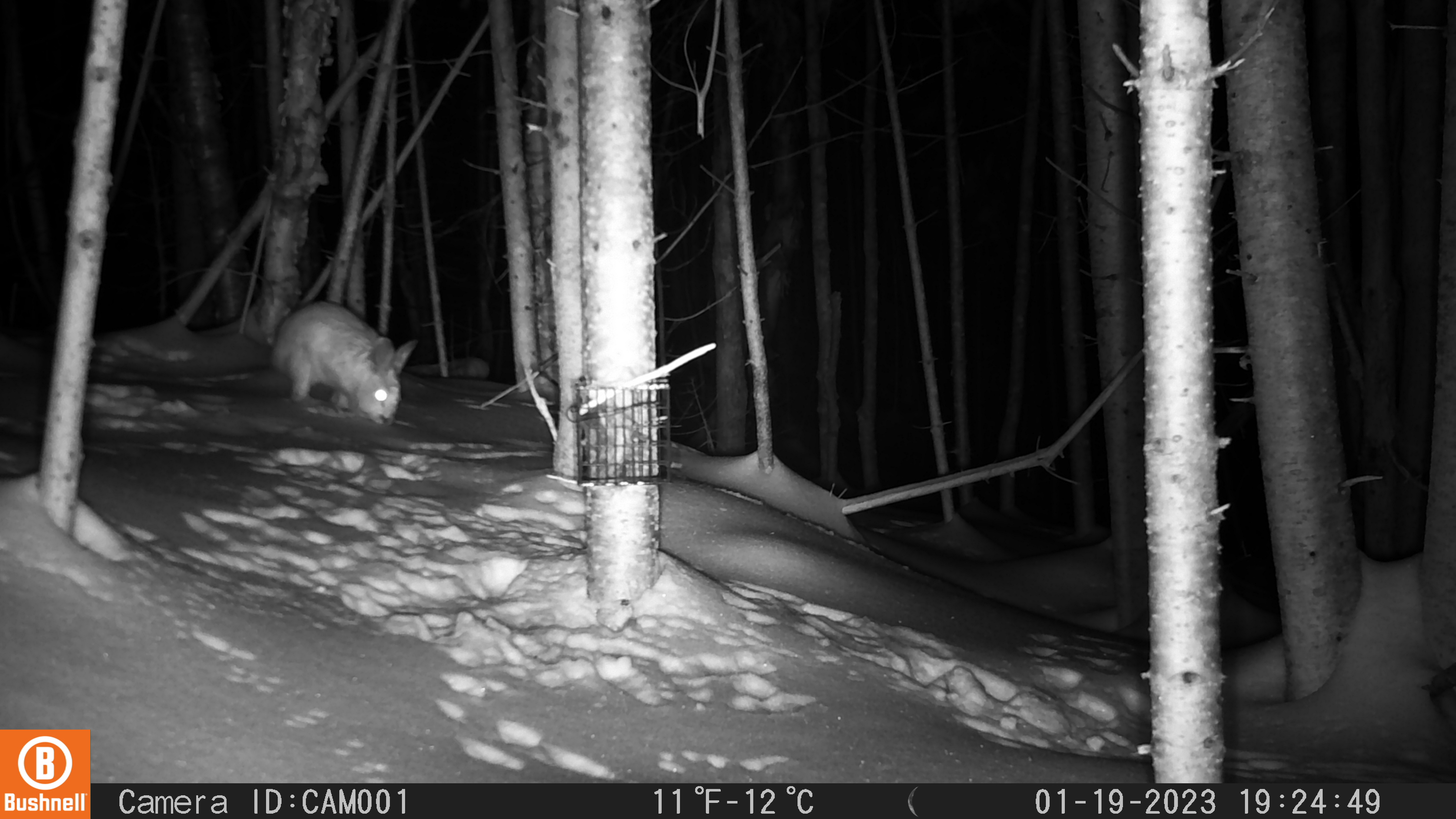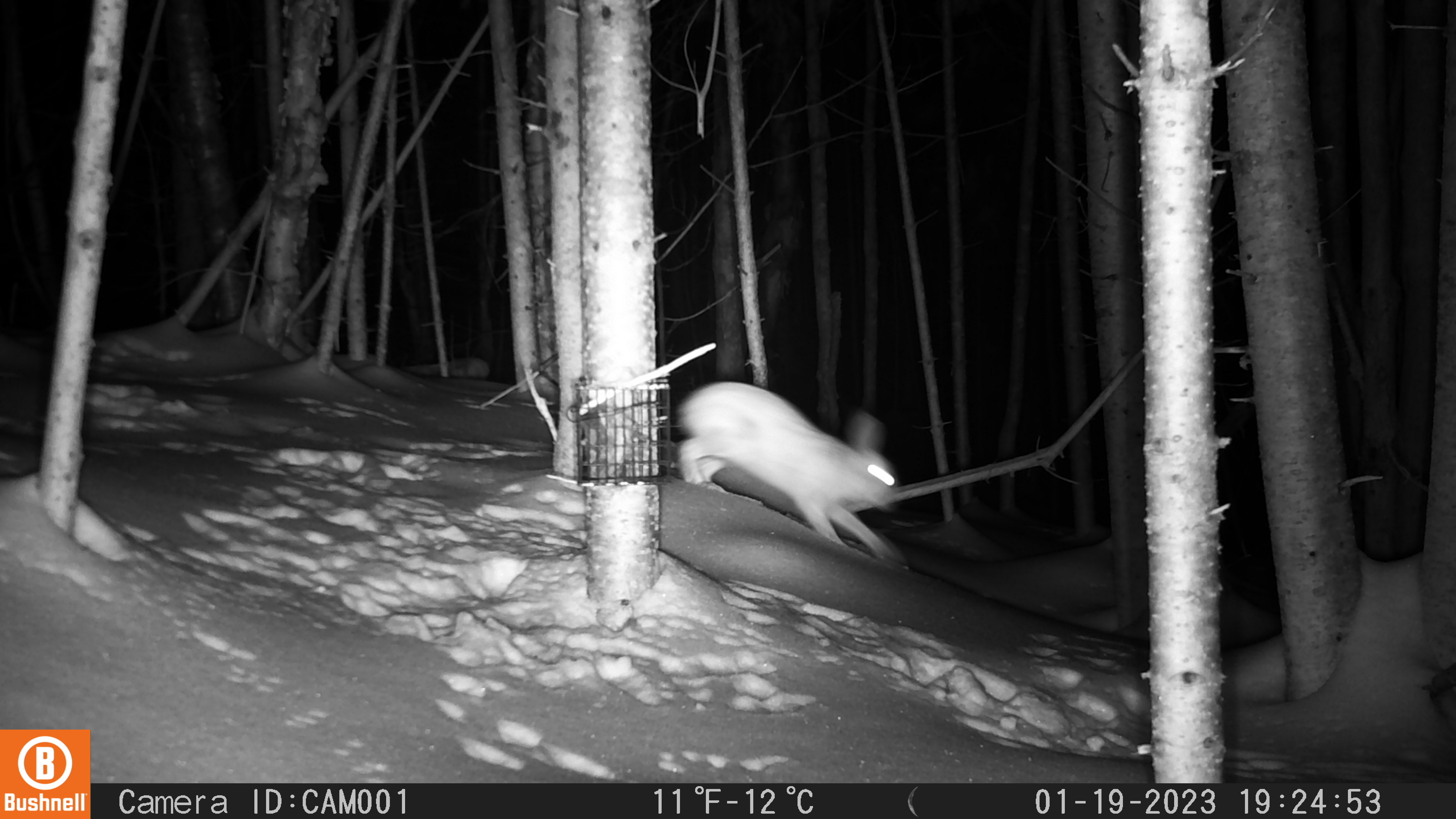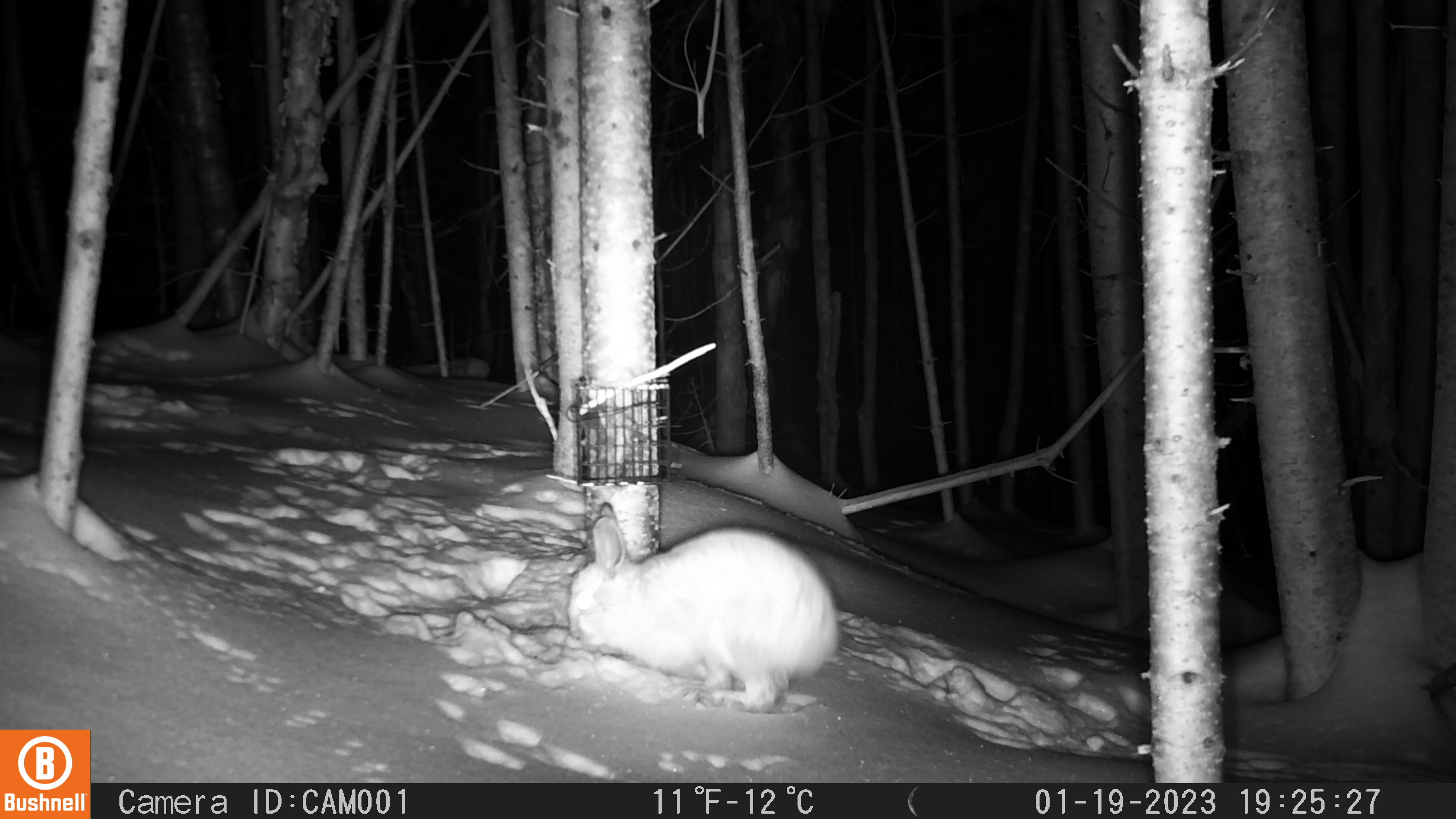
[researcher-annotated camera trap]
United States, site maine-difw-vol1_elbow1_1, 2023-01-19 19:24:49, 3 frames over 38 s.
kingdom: Animalia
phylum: Chordata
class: Mammalia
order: Lagomorpha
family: Leporidae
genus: Lepus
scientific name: Lepus americanus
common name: snowshoe hare